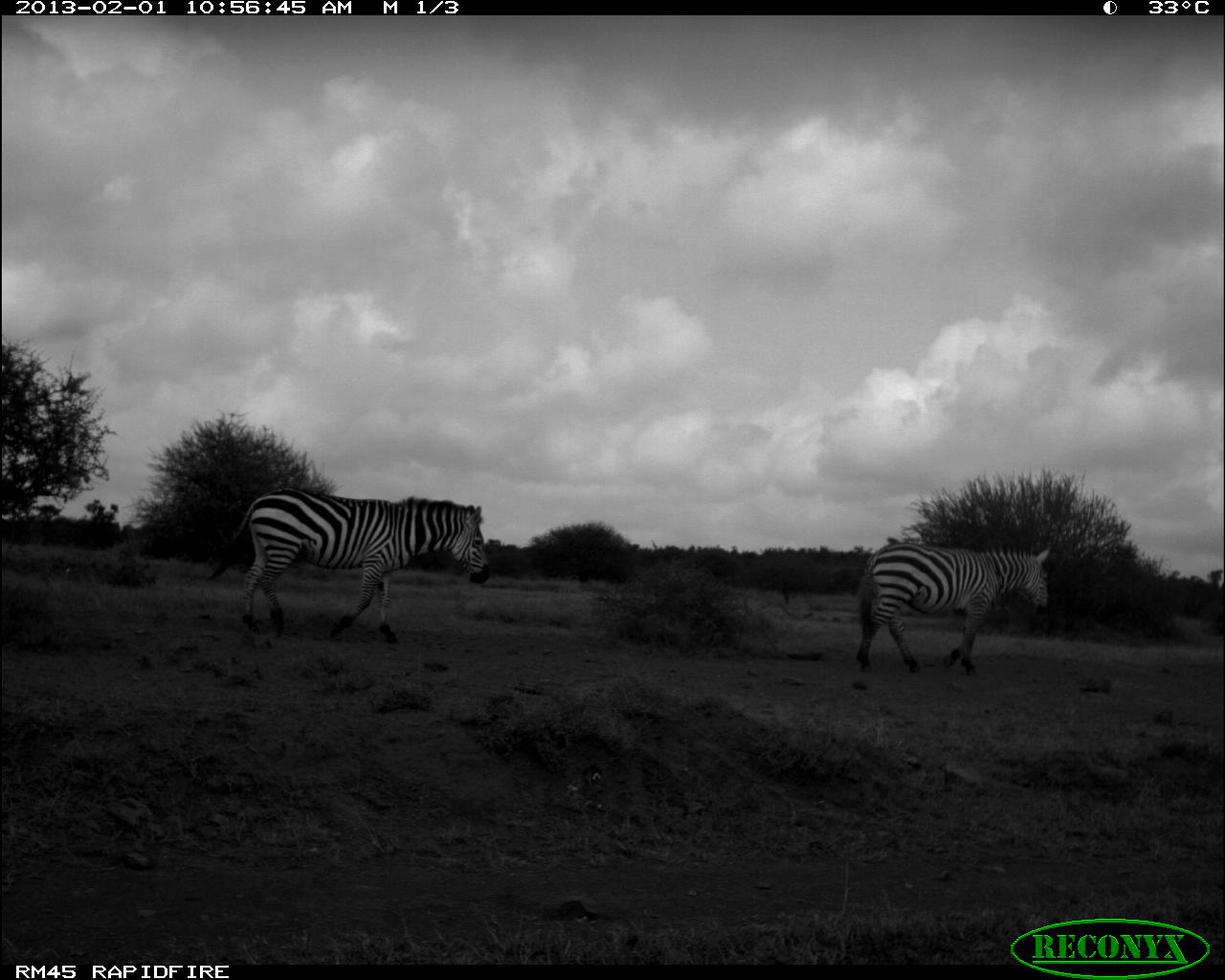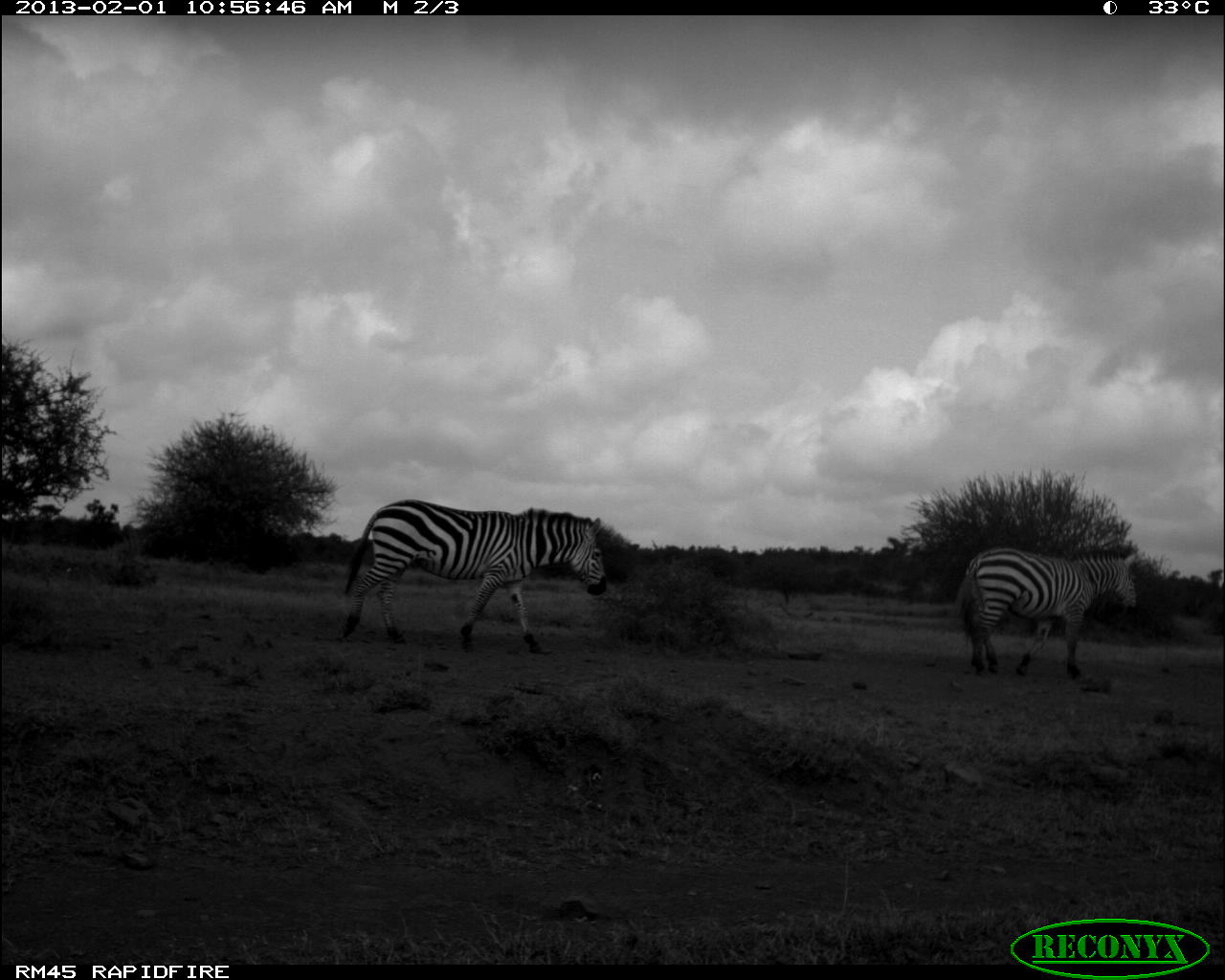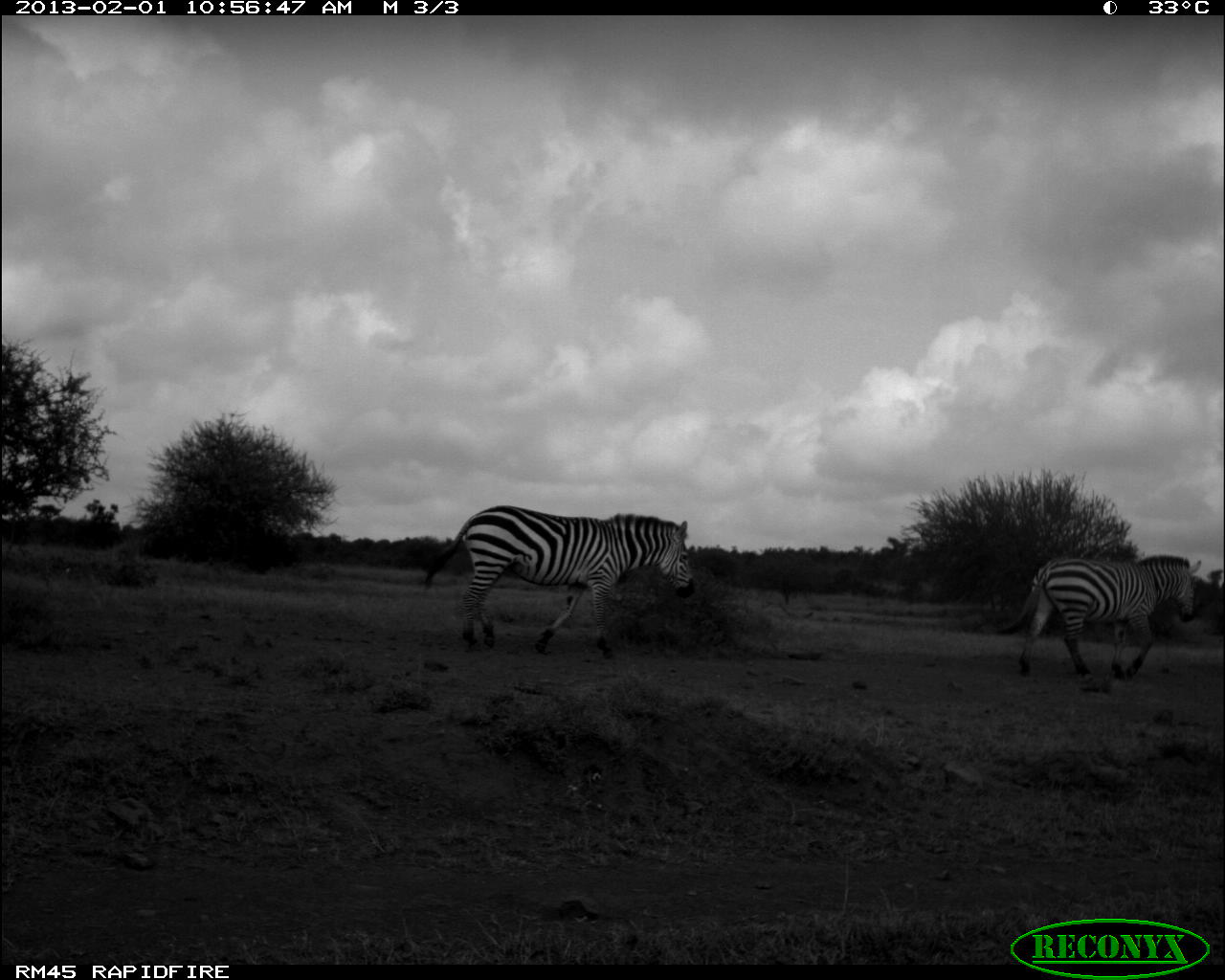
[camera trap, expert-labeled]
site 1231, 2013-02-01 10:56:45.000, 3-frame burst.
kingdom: Animalia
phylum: Chordata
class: Mammalia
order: Perissodactyla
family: Equidae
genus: Equus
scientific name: Equus quagga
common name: plains zebra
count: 2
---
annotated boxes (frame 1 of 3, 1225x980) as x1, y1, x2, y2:
equus quagga: 208, 486, 491, 644; 850, 537, 1051, 676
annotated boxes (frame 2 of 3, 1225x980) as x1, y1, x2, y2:
equus quagga: 339, 496, 608, 654; 951, 545, 1138, 679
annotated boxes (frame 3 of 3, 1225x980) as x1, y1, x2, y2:
equus quagga: 422, 501, 696, 660; 994, 554, 1197, 679